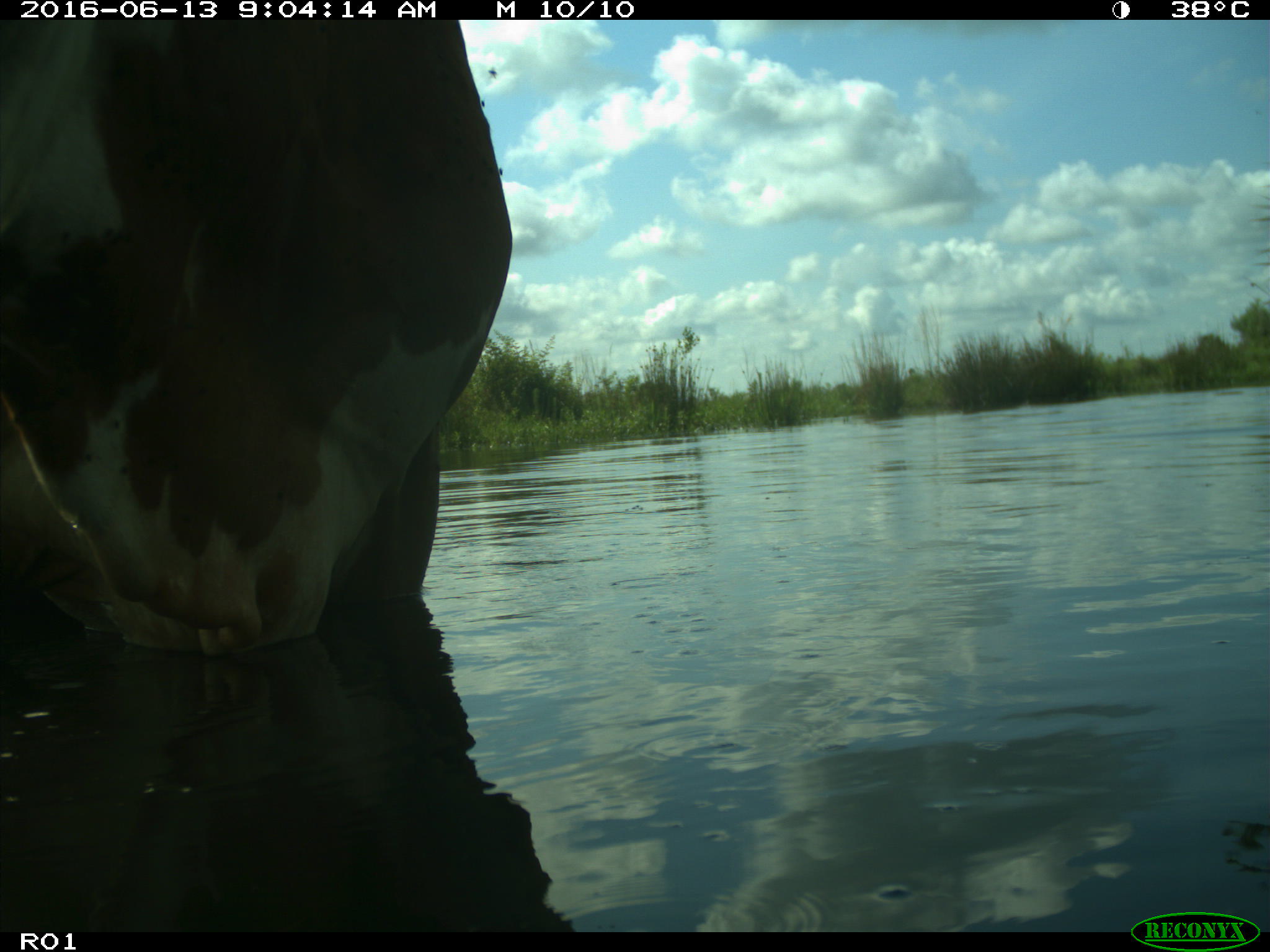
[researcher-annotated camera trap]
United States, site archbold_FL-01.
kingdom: Animalia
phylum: Chordata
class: Mammalia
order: Artiodactyla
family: Bovidae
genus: Bos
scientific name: Bos taurus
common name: domestic cow